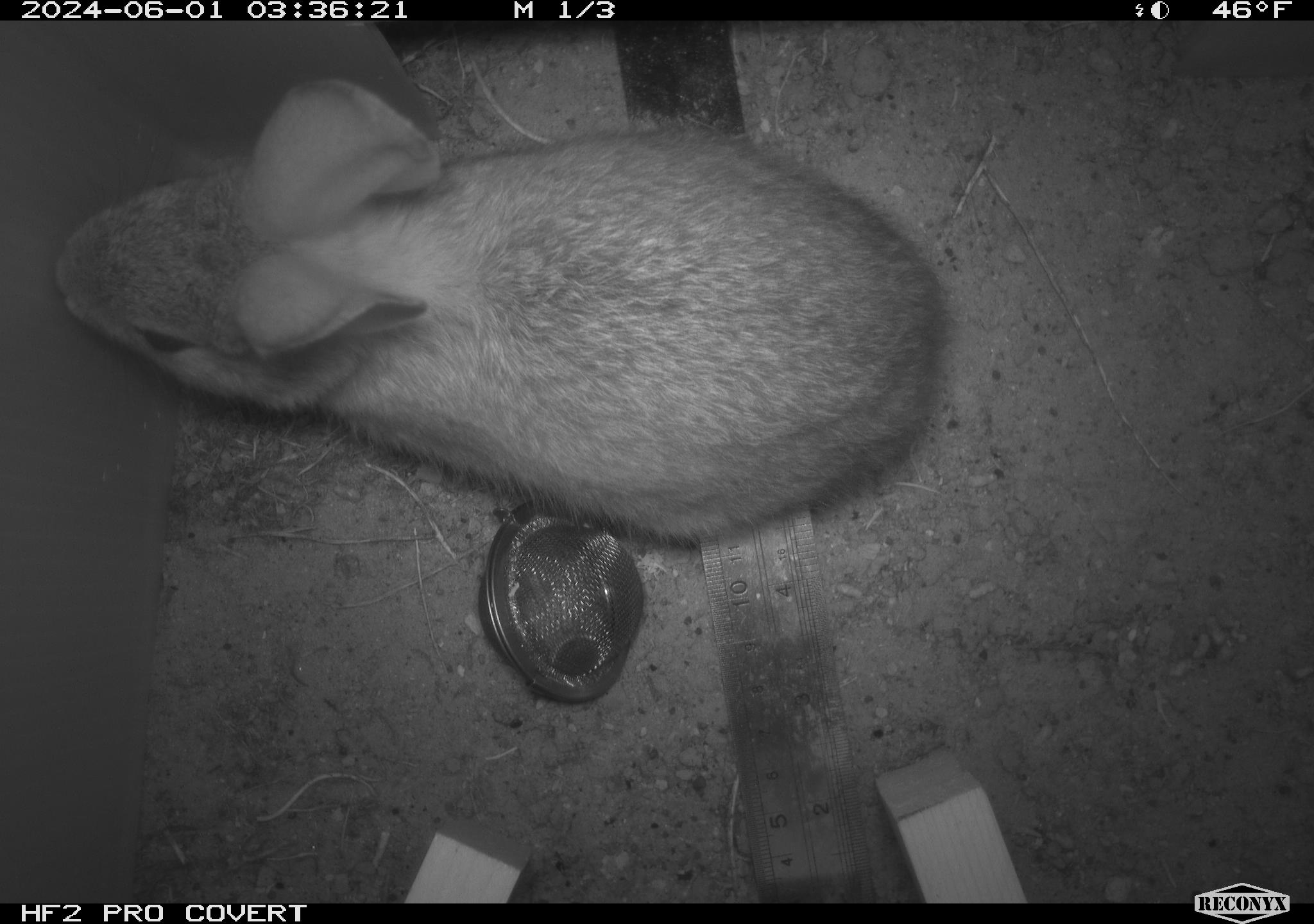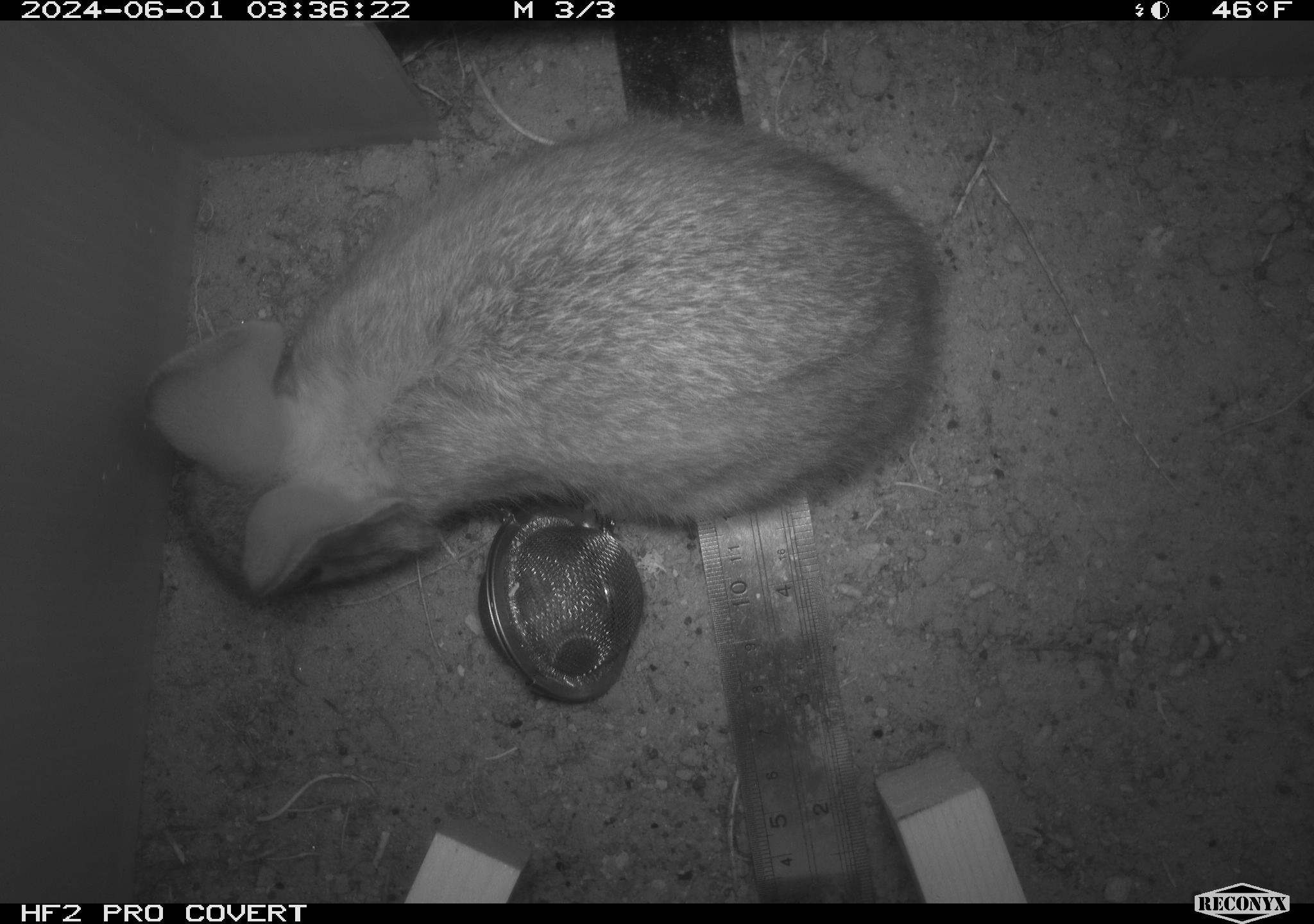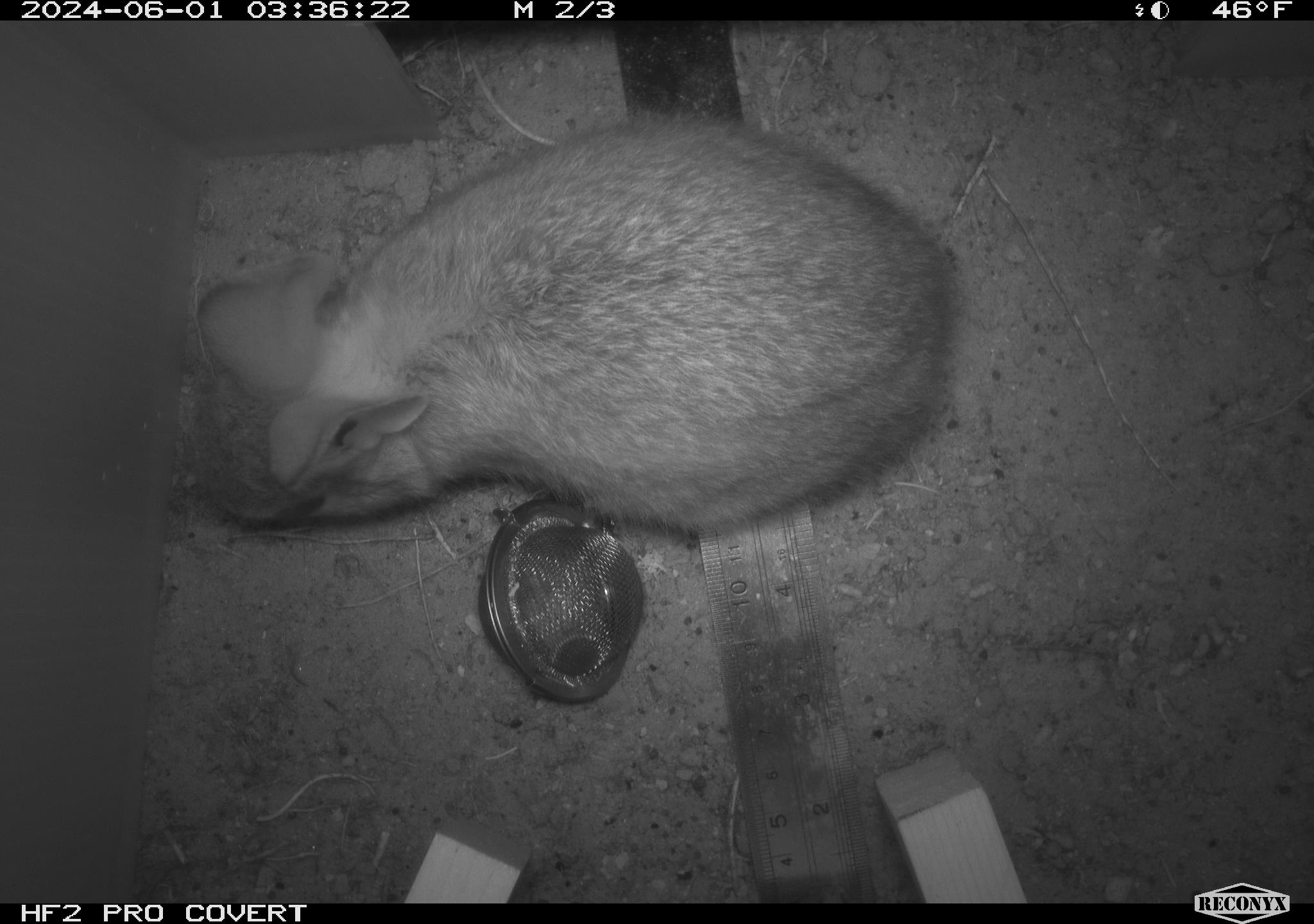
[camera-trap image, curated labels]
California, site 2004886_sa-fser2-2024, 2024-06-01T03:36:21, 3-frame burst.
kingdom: Animalia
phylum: Chordata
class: Mammalia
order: Lagomorpha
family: Leporidae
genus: Sylvilagus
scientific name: Sylvilagus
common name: cottontail rabbits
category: sylvilagus species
Sylvilagus species (cottontail rabbits) (Sylvilagus).